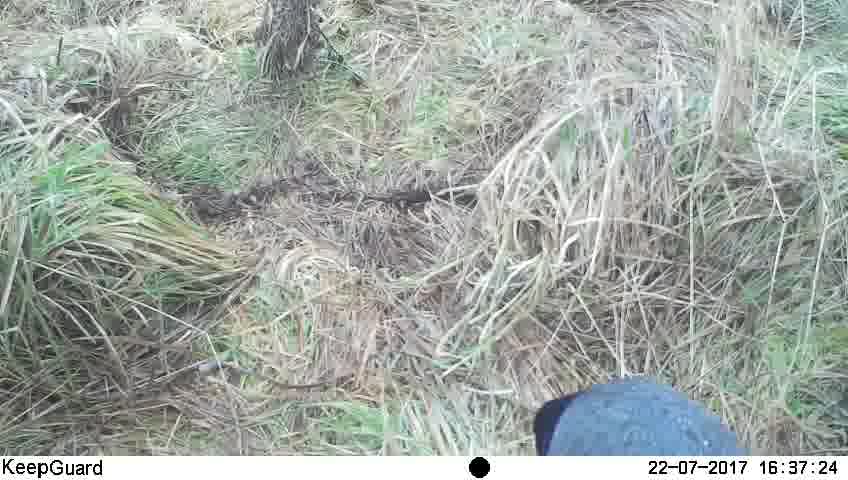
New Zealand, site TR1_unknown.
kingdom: Animalia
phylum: Chordata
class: Aves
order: Gruiformes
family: Rallidae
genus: Porphyrio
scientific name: Porphyrio mantelli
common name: takahe